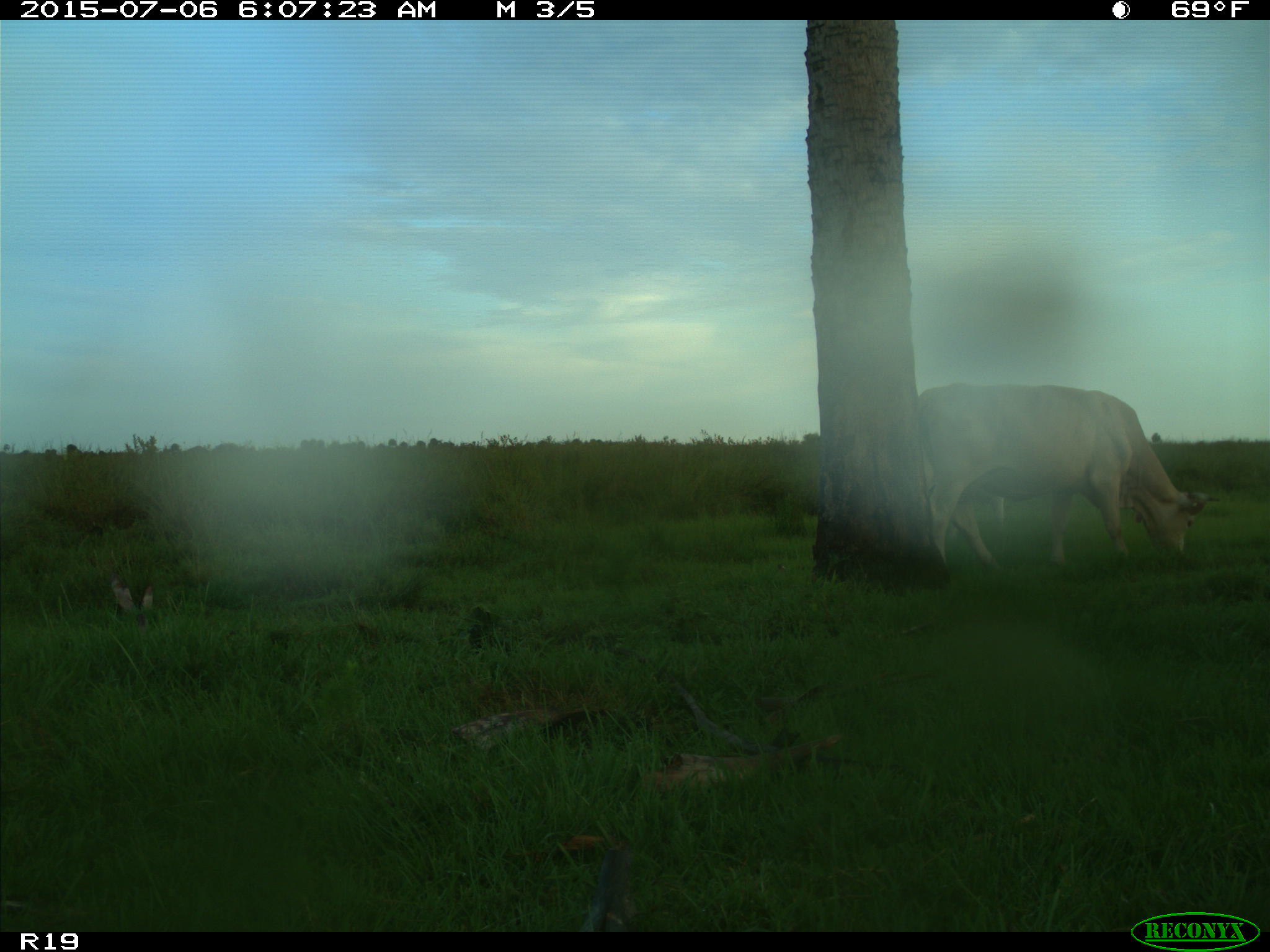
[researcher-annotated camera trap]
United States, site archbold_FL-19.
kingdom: Animalia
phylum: Chordata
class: Mammalia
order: Artiodactyla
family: Bovidae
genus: Bos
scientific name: Bos taurus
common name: domestic cow